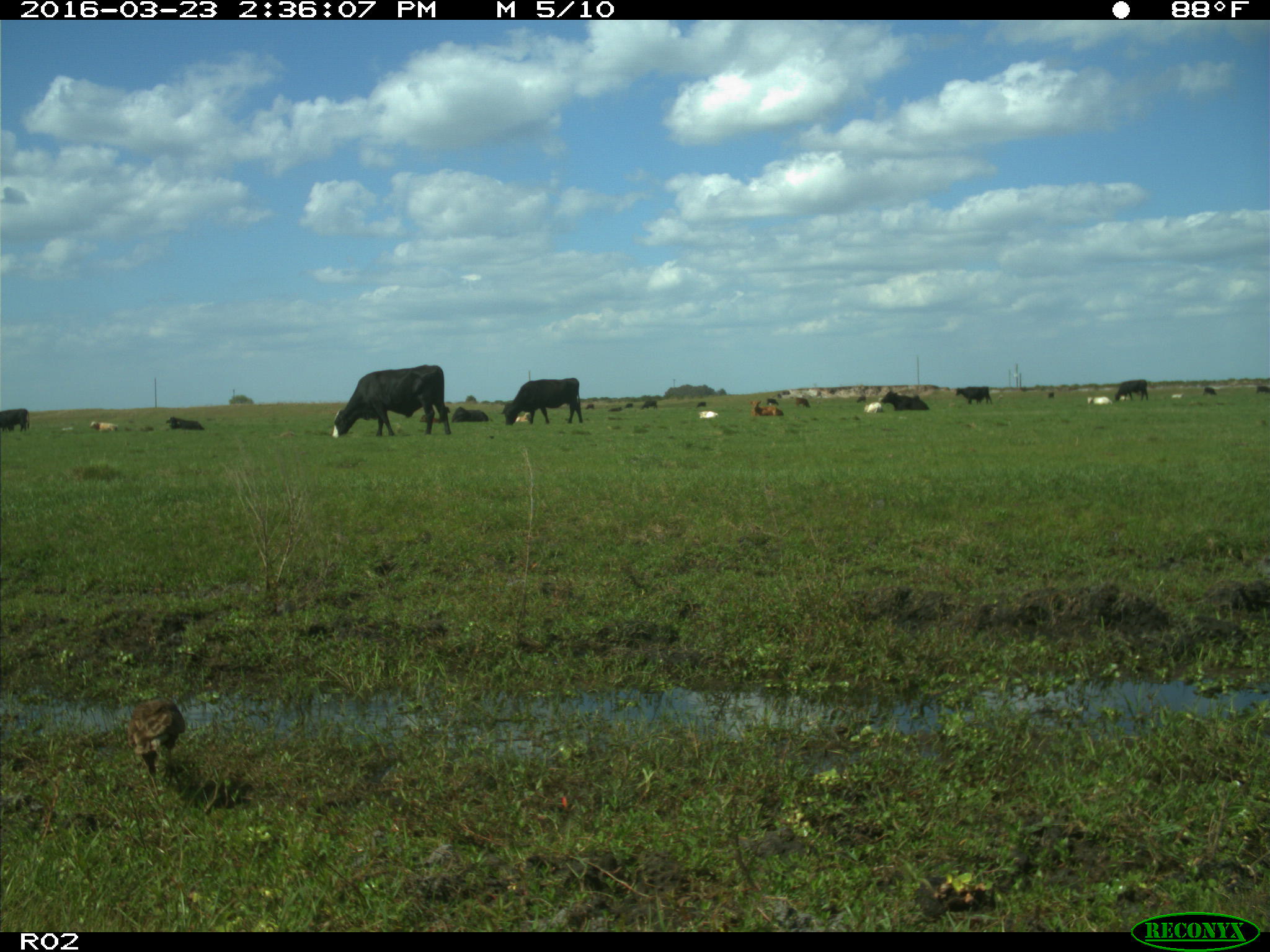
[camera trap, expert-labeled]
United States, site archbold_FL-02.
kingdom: Animalia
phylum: Chordata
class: Mammalia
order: Artiodactyla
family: Bovidae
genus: Bos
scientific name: Bos taurus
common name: domestic cow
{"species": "Bos taurus (domestic cow)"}